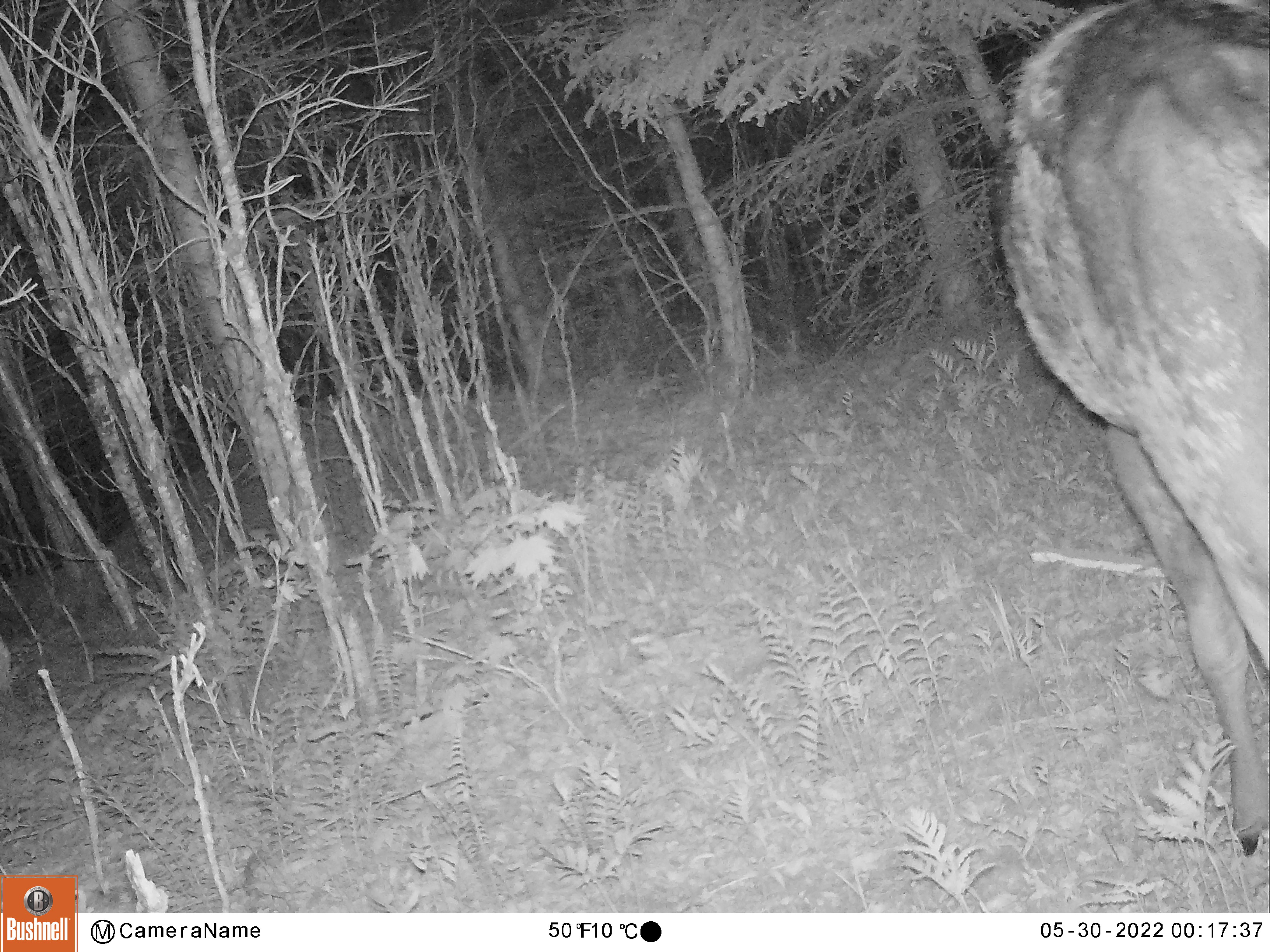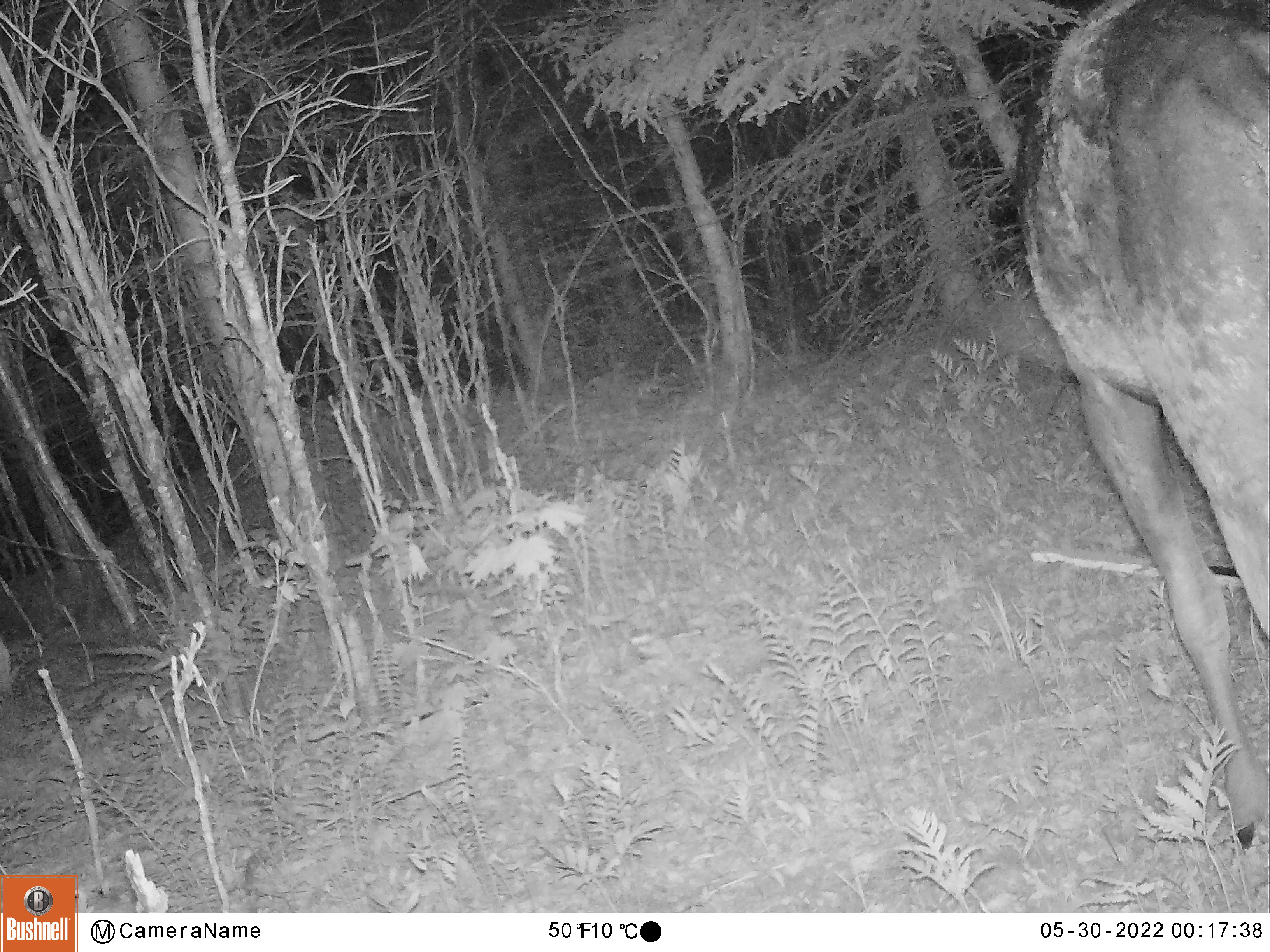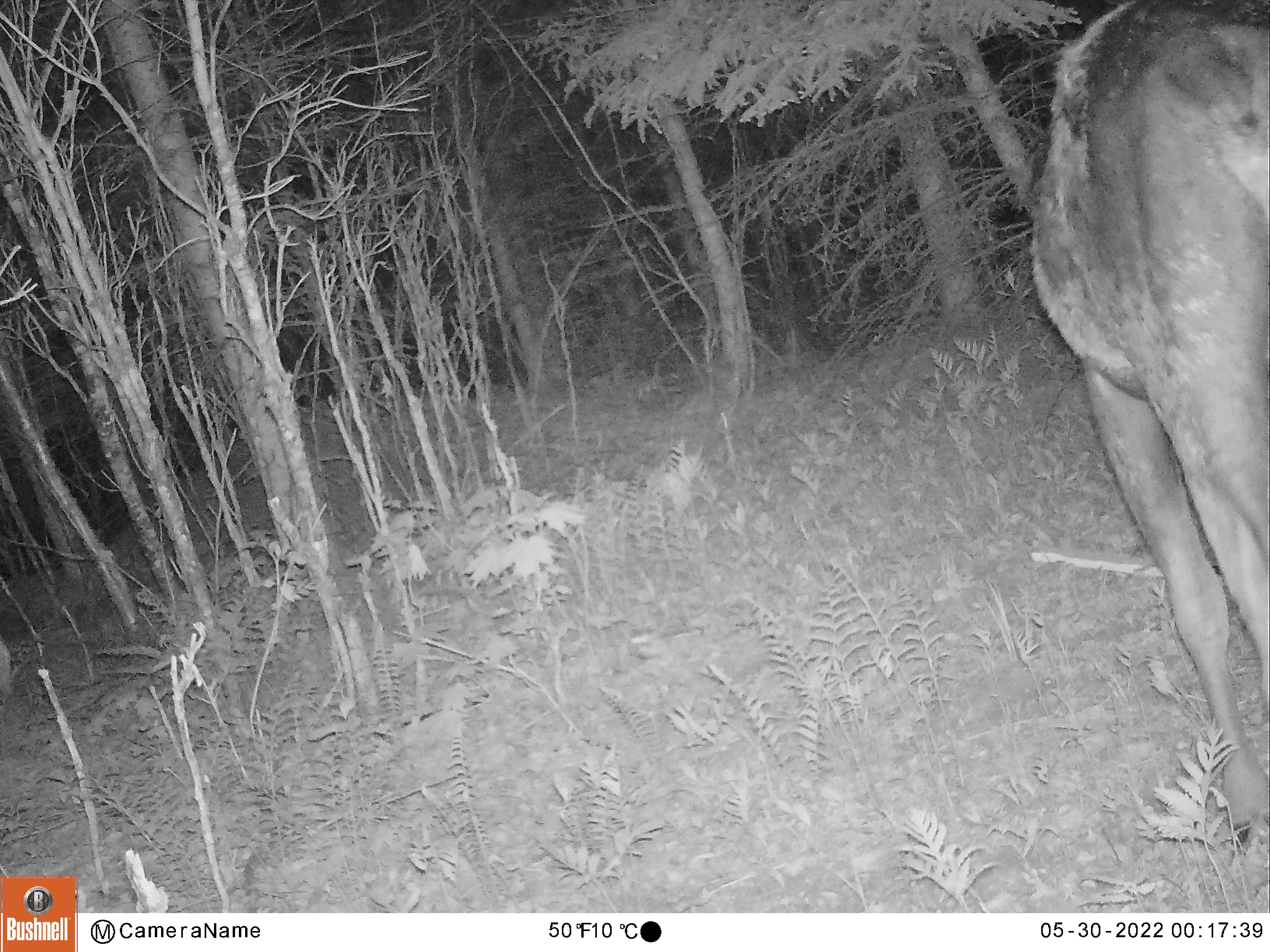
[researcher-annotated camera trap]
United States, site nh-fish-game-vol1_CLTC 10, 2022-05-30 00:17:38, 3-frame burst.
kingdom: Animalia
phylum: Chordata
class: Mammalia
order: Artiodactyla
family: Cervidae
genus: Alces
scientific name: Alces alces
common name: moose